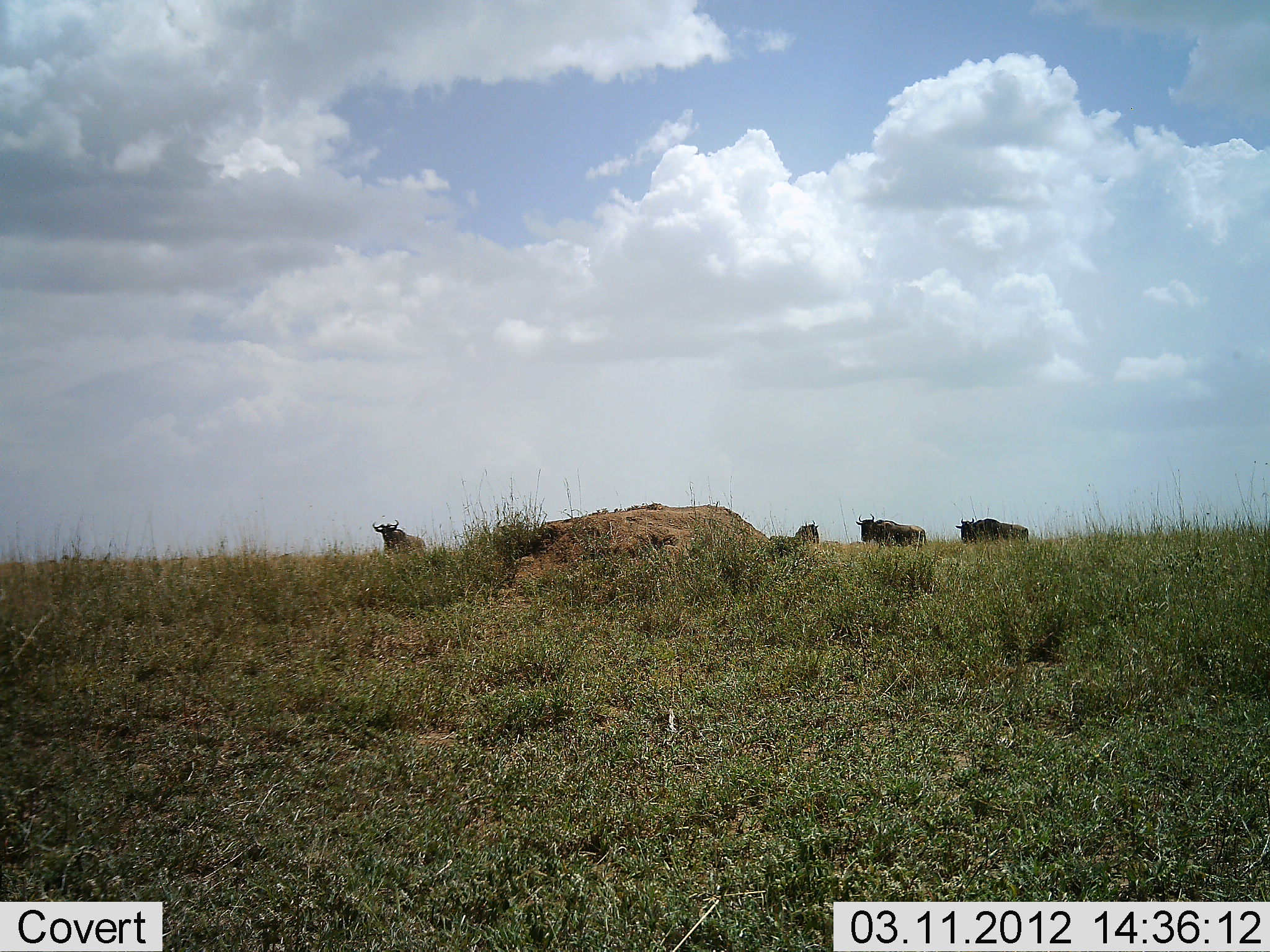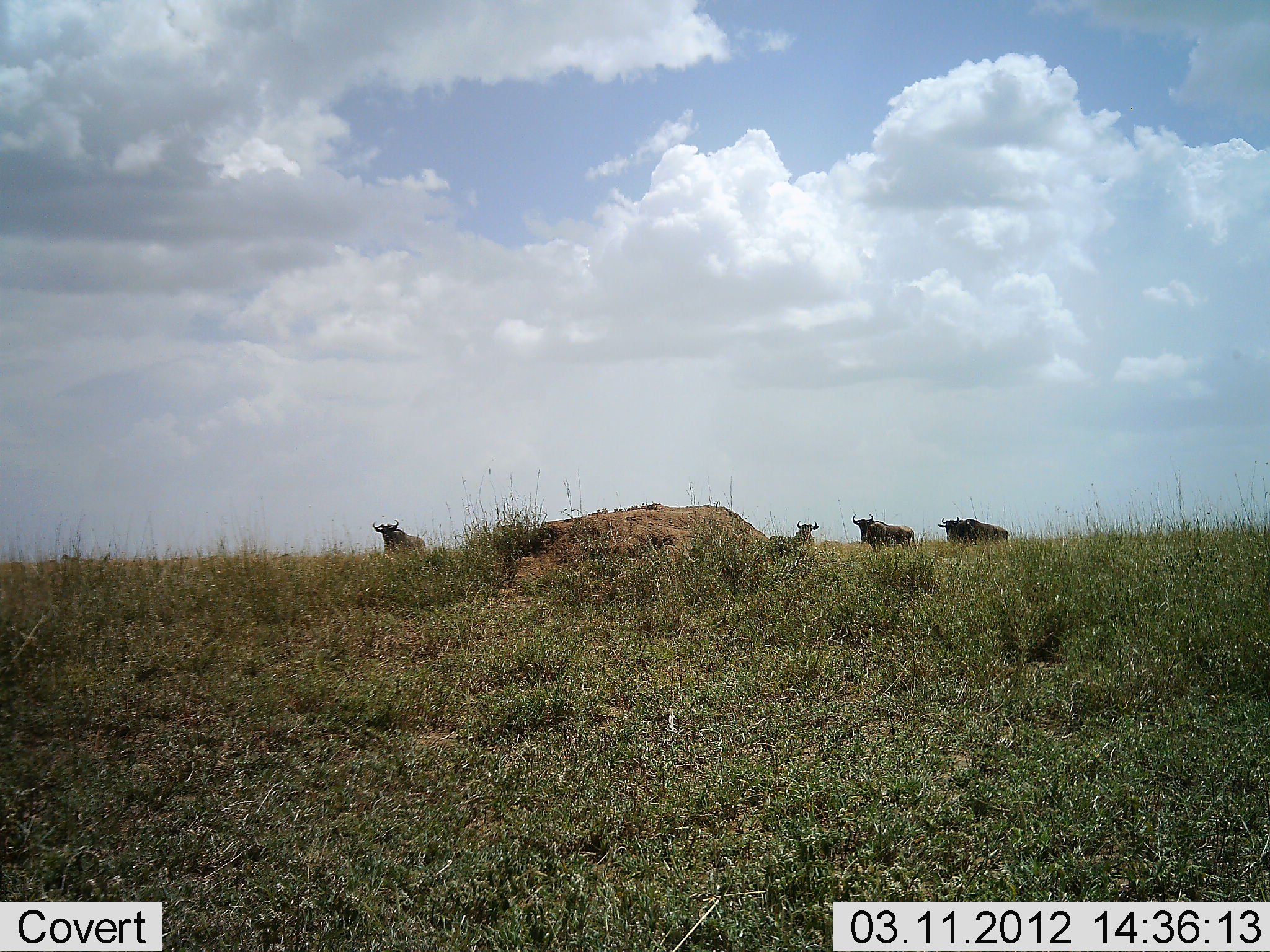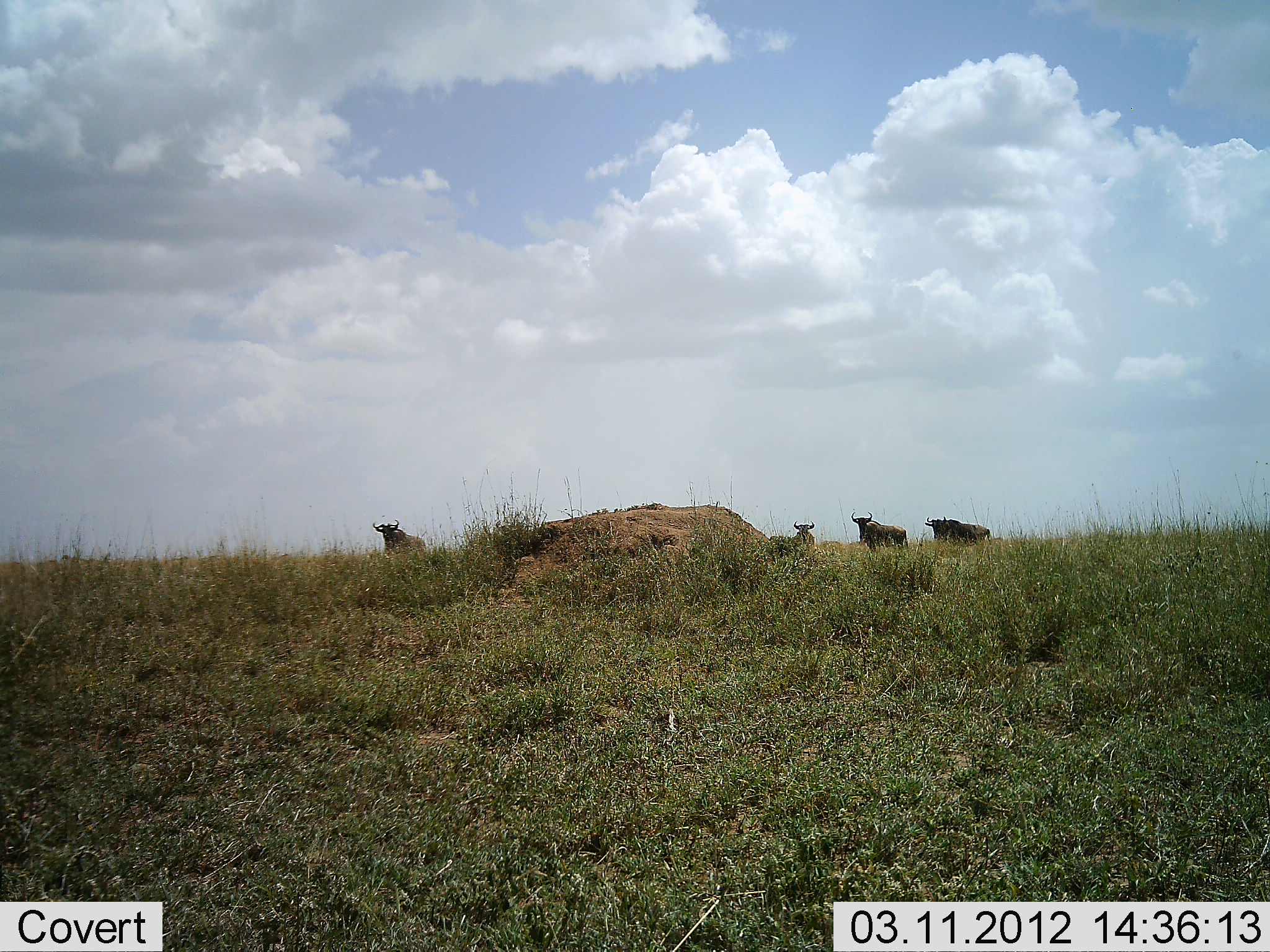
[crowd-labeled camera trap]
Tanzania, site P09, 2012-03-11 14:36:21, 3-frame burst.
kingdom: Animalia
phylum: Chordata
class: Mammalia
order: Artiodactyla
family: Bovidae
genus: Connochaetes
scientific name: Connochaetes taurinus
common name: blue wildebeest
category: wildebeest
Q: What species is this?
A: Wildebeest (blue wildebeest) (Connochaetes taurinus).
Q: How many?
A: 4.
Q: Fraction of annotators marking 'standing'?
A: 89%.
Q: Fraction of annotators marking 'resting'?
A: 0%.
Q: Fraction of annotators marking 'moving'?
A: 53%.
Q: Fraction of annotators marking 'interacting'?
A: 0%.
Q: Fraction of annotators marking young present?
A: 0%.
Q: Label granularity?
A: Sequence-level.